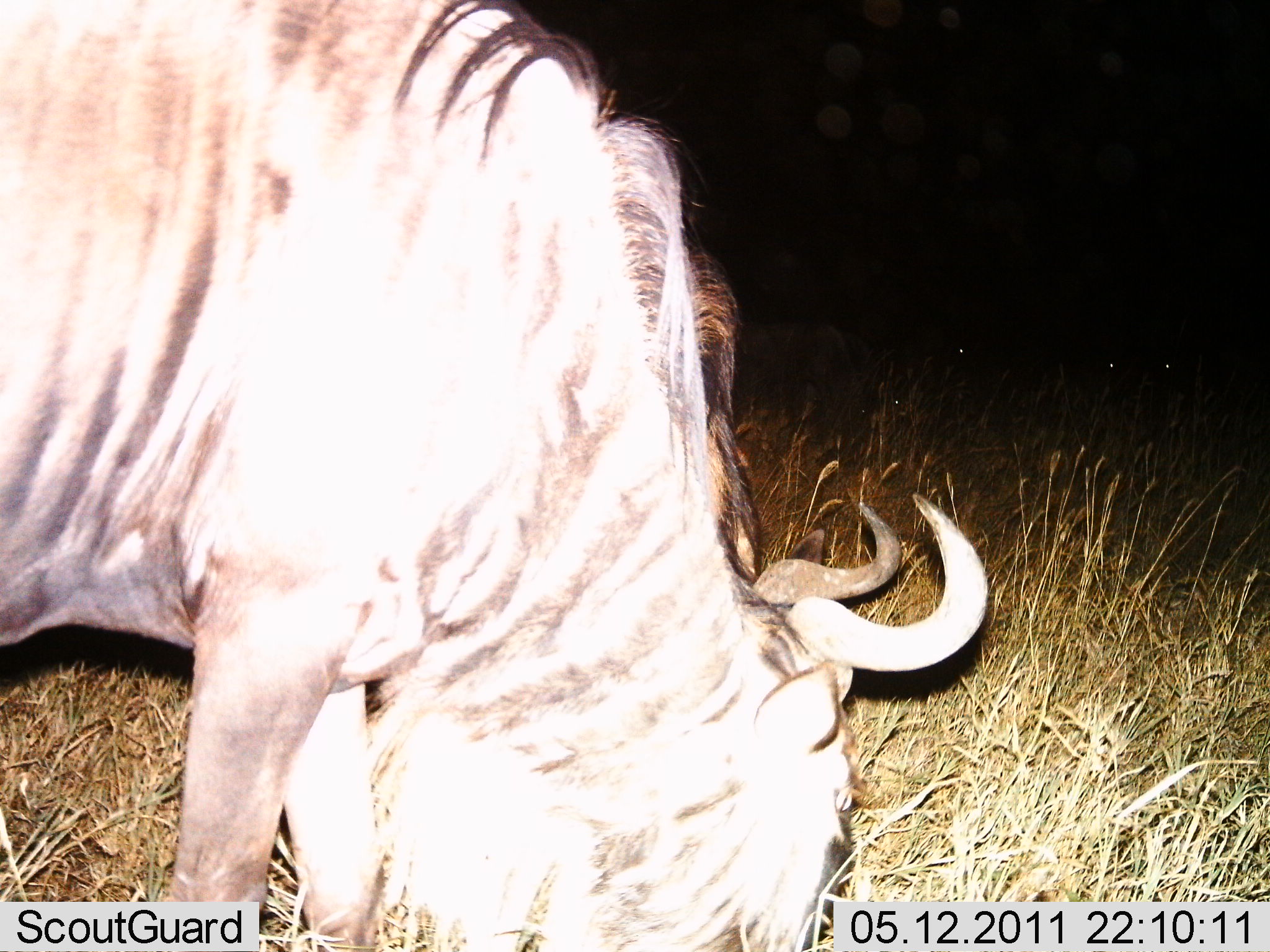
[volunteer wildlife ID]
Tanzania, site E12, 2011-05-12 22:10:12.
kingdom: Animalia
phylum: Chordata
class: Mammalia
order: Artiodactyla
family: Bovidae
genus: Connochaetes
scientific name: Connochaetes taurinus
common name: blue wildebeest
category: wildebeest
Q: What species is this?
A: Wildebeest (blue wildebeest) (Connochaetes taurinus).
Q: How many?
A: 1.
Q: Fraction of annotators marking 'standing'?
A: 18%.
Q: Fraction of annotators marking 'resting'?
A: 9%.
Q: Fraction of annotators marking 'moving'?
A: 0%.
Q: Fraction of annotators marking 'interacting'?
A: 0%.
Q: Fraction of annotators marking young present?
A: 0%.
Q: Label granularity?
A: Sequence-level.